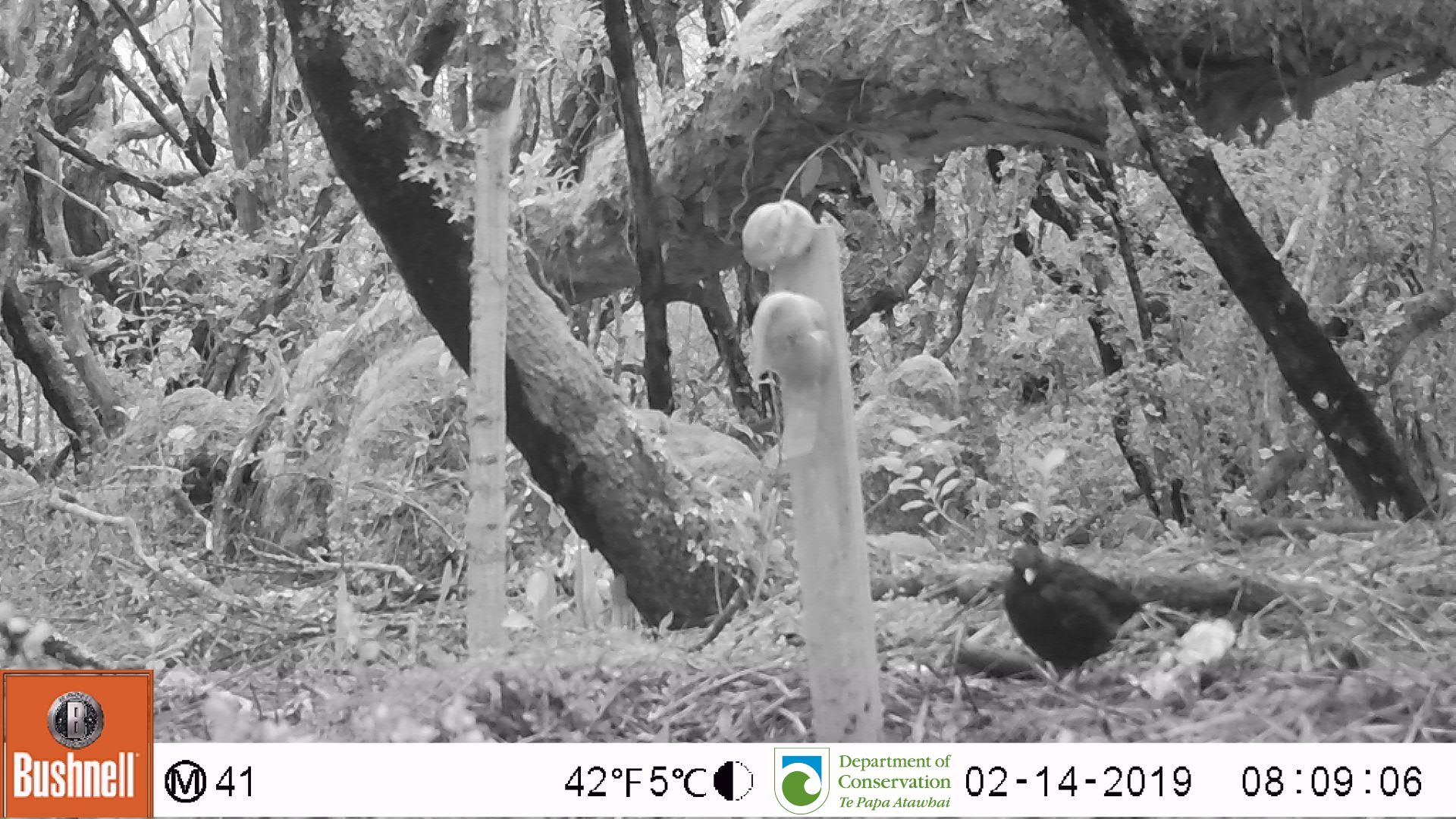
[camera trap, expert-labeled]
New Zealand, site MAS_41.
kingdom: Animalia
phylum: Chordata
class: Aves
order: Passeriformes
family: Turdidae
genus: Turdus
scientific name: Turdus merula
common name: eurasian blackbird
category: blackbird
Blackbird (eurasian blackbird) (Turdus merula).